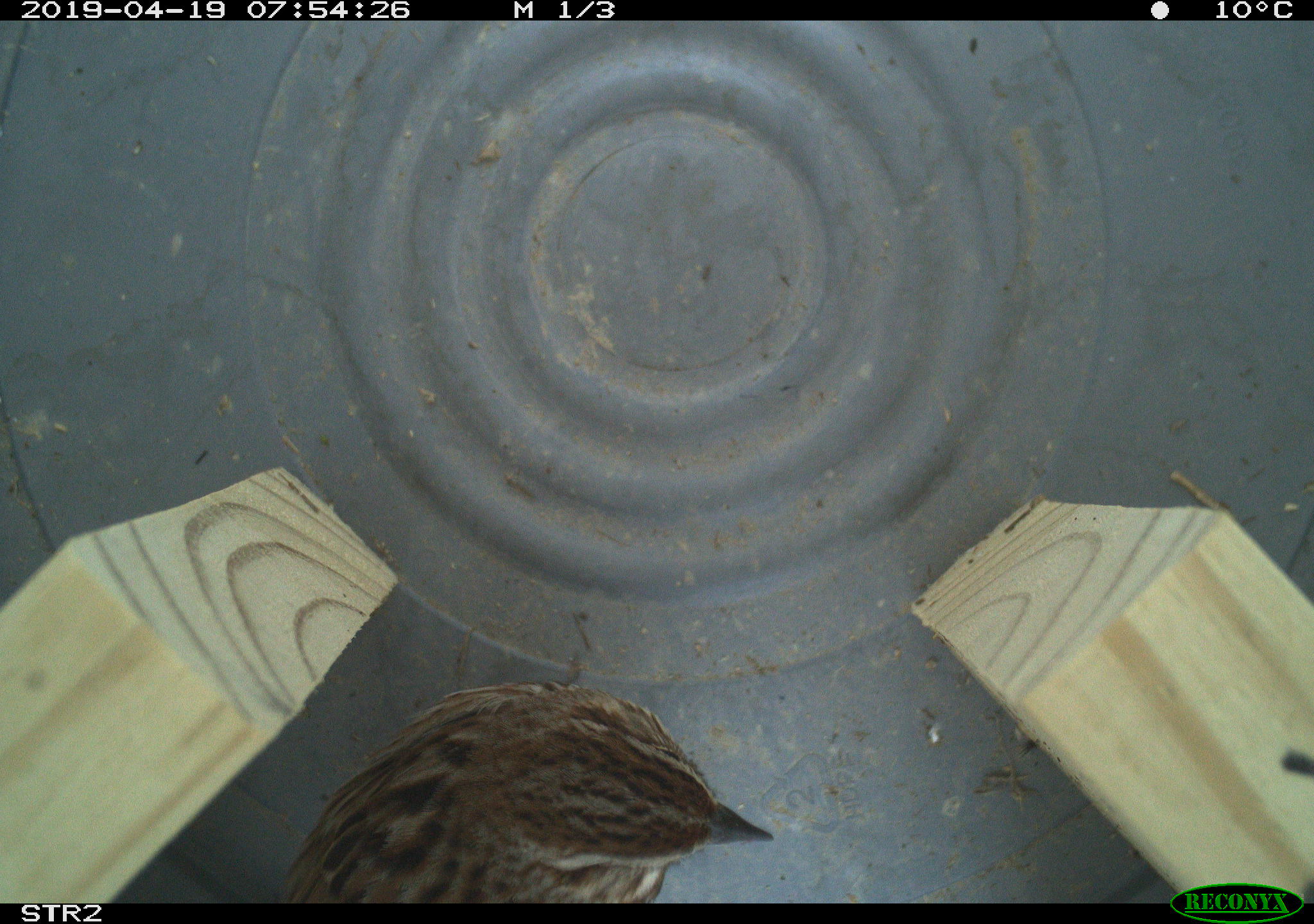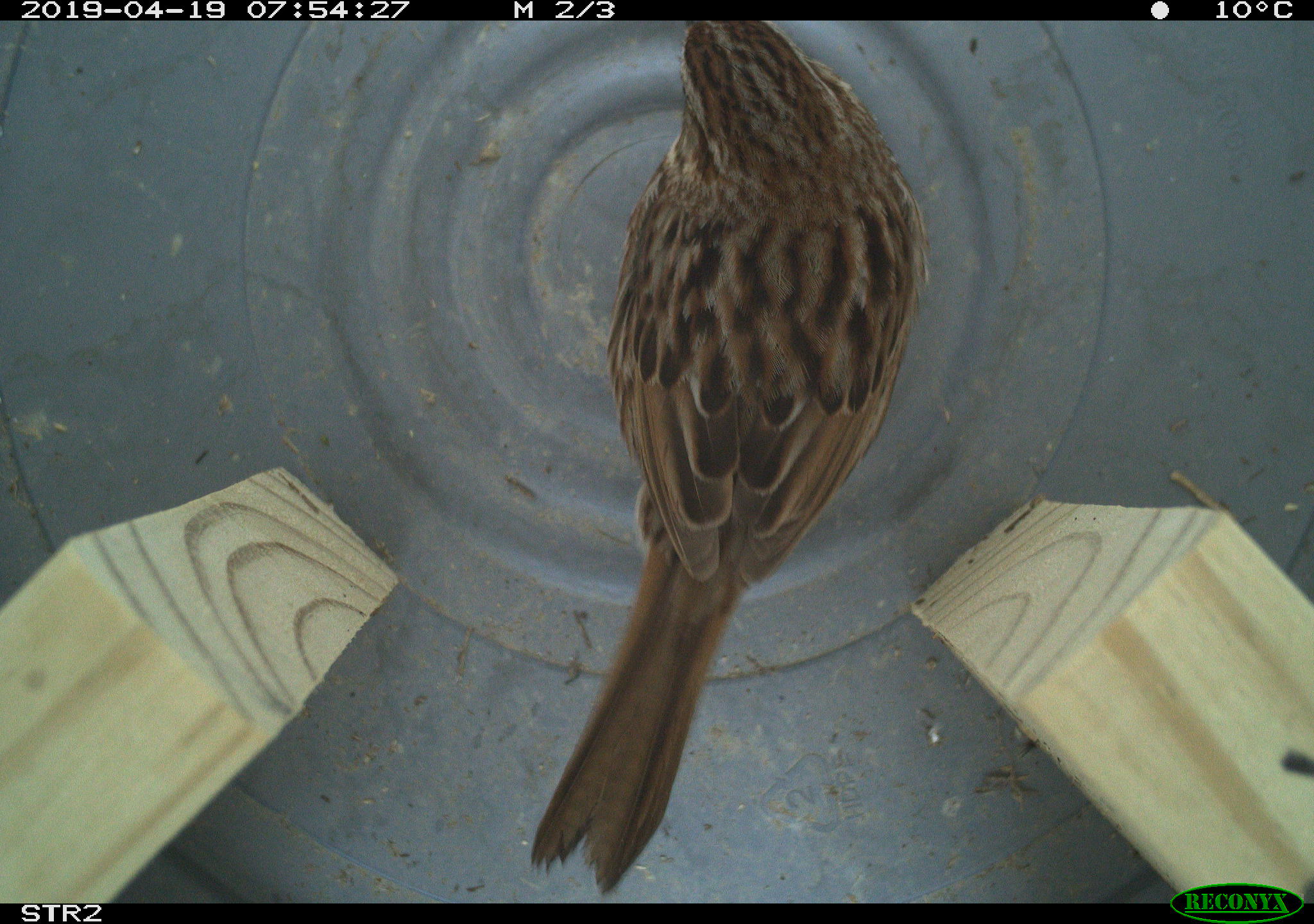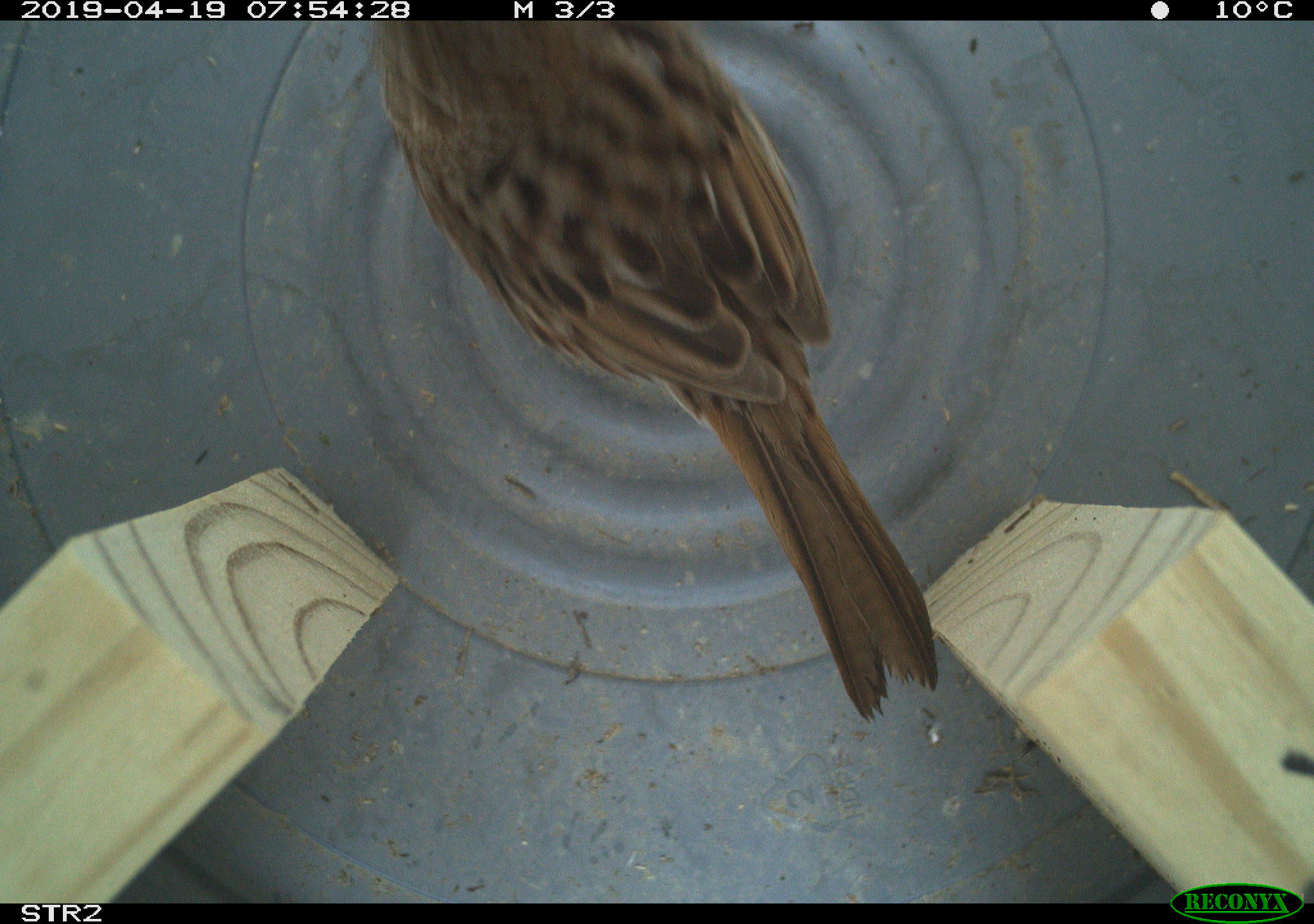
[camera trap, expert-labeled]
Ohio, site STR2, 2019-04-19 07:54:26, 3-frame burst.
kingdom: Animalia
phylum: Chordata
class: Aves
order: Passeriformes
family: Passerellidae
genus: Melospiza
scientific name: Melospiza melodia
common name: song sparrow